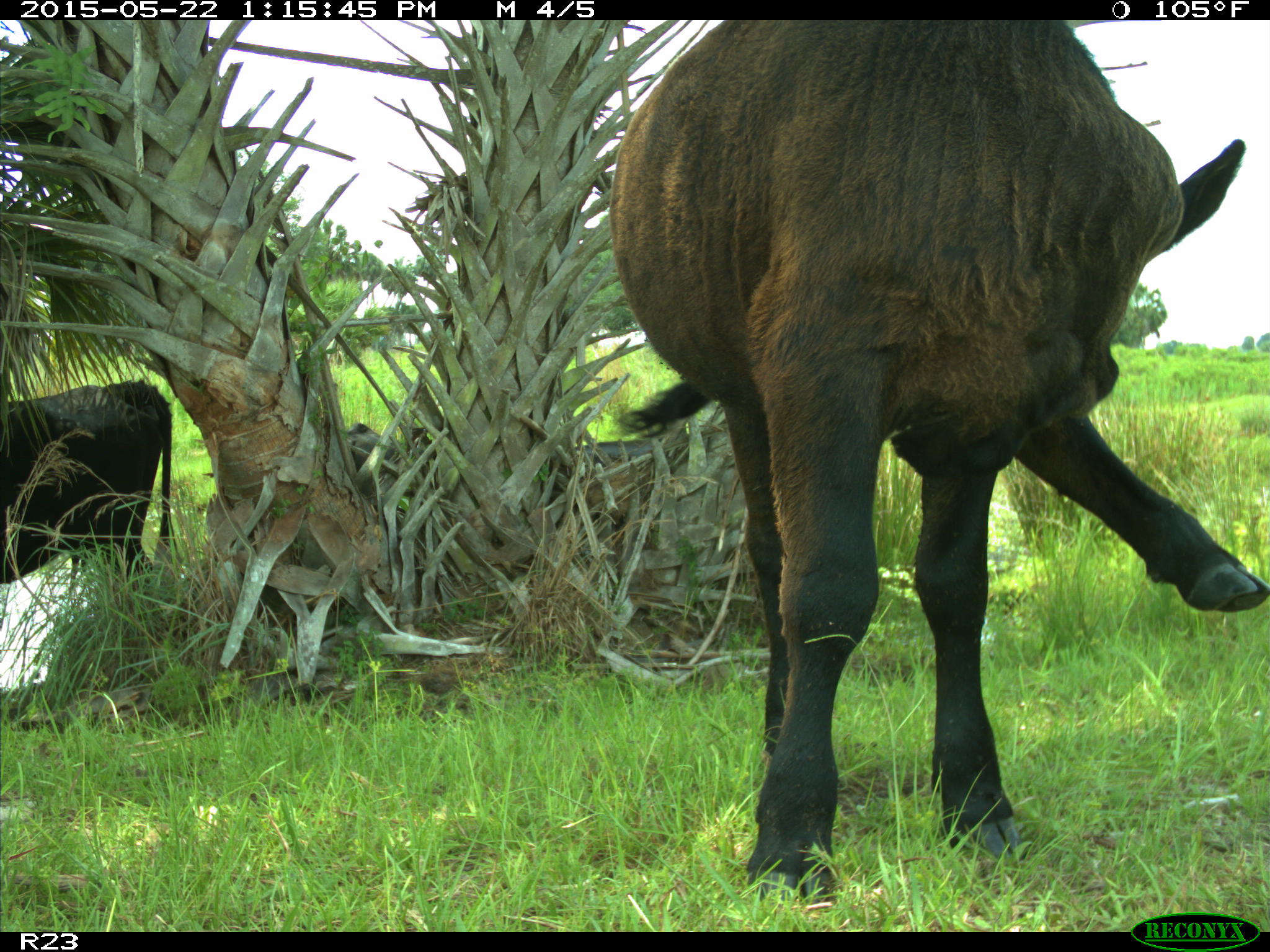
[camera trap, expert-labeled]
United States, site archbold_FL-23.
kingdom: Animalia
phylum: Chordata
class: Mammalia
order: Artiodactyla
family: Bovidae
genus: Bos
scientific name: Bos taurus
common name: domestic cow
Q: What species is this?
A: Bos taurus (domestic cow).